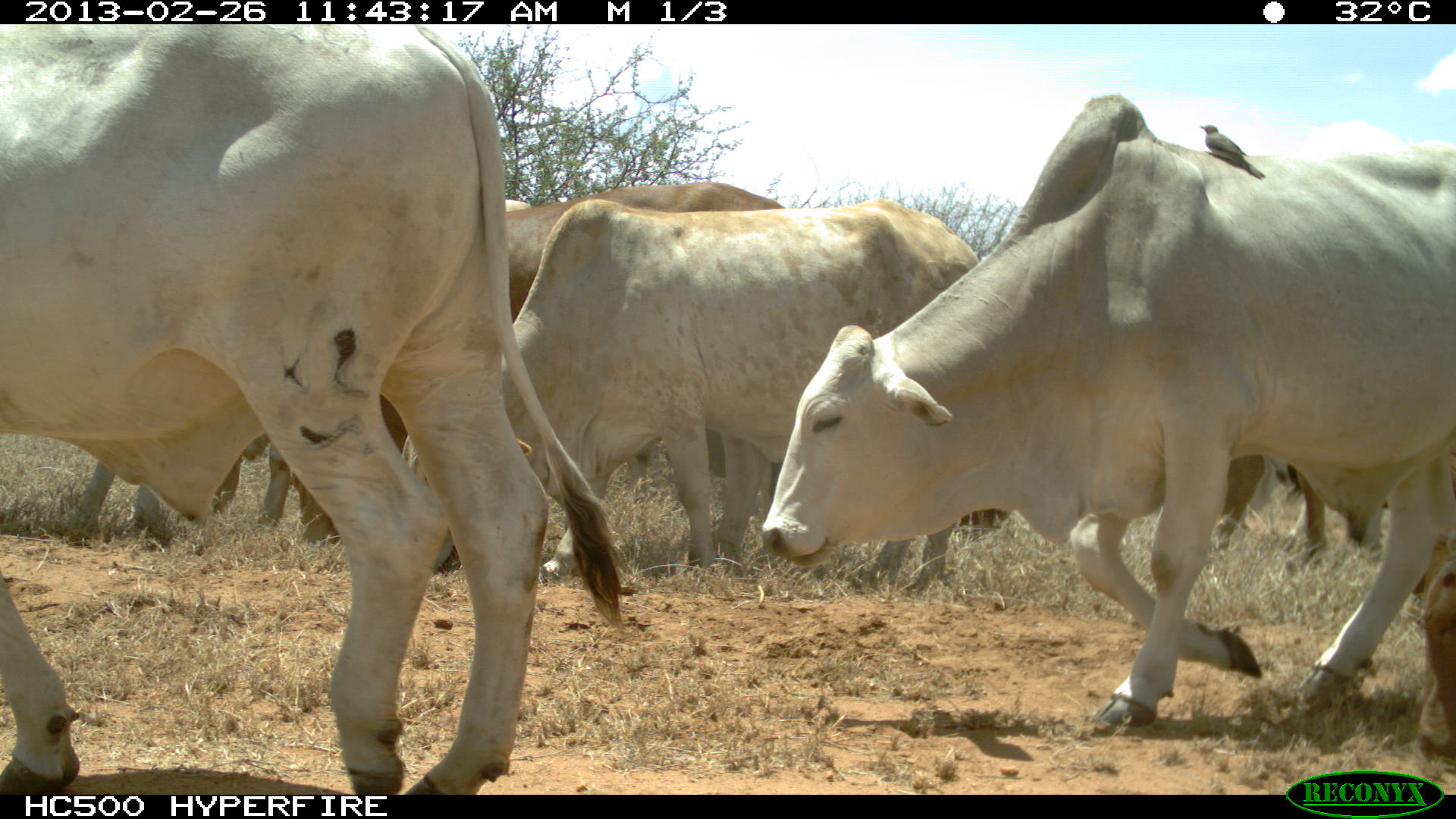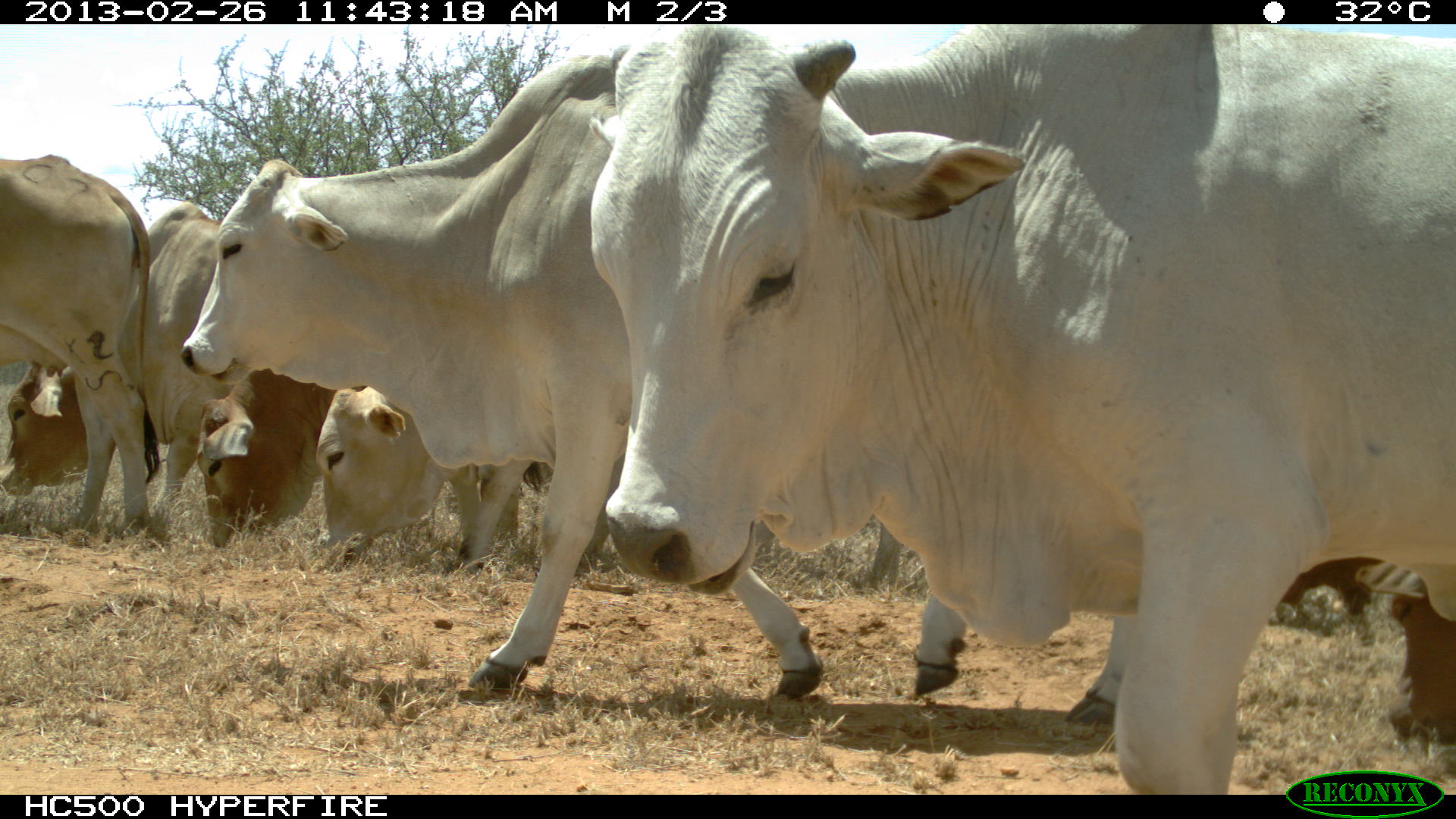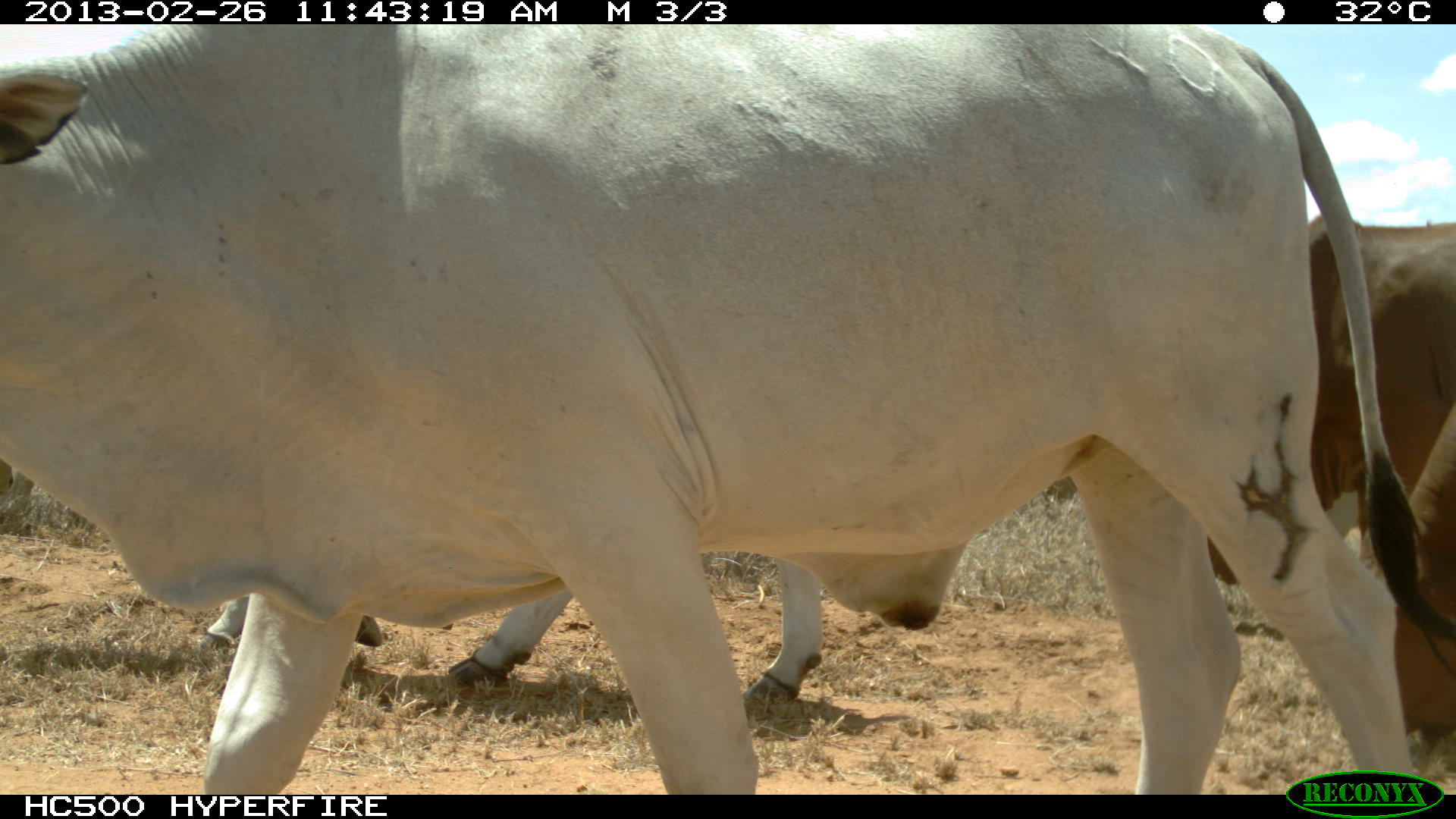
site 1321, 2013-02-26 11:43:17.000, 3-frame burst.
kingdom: Animalia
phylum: Chordata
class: Mammalia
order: Artiodactyla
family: Bovidae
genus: Bos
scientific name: Bos taurus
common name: domestic cattle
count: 5